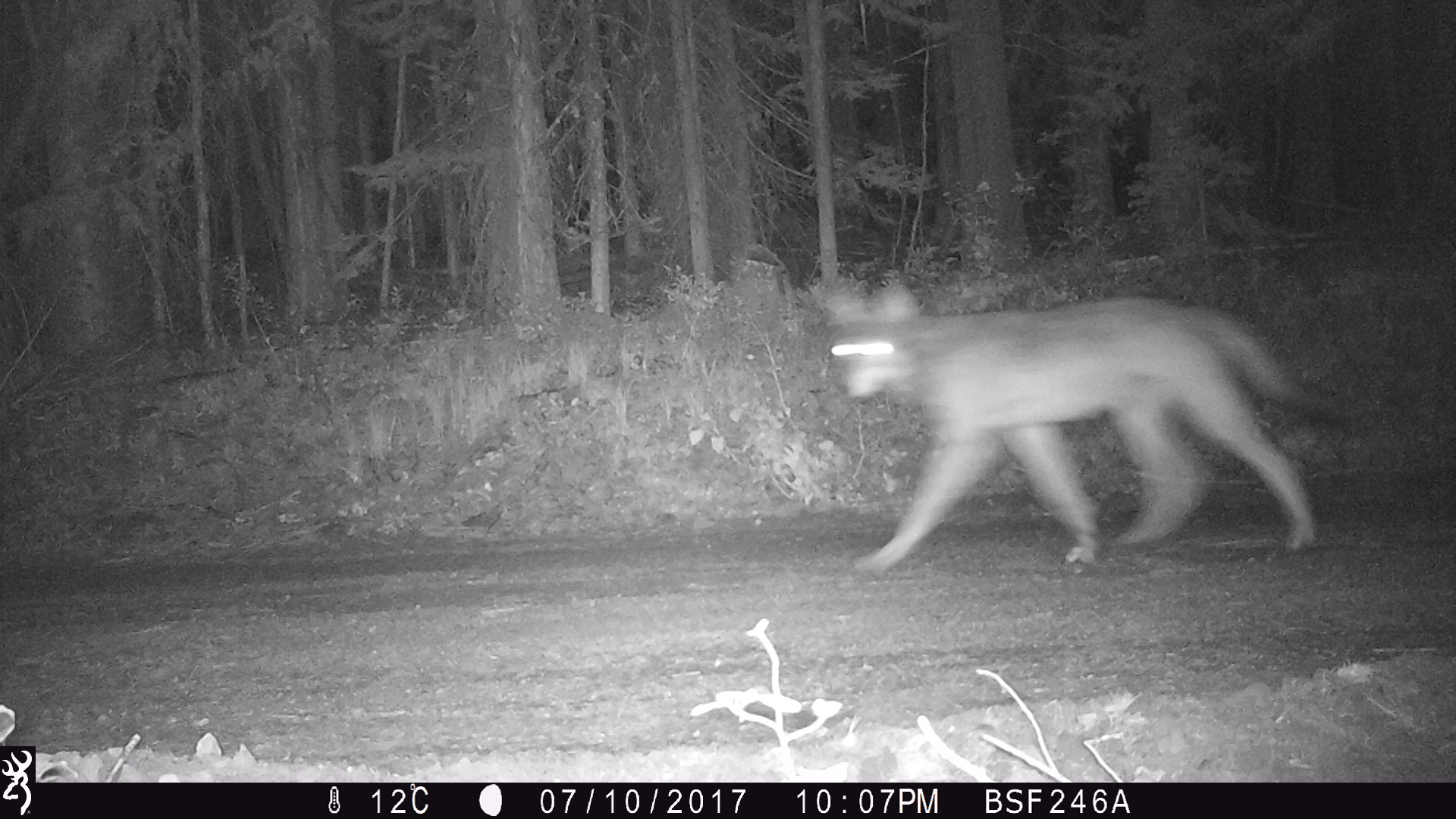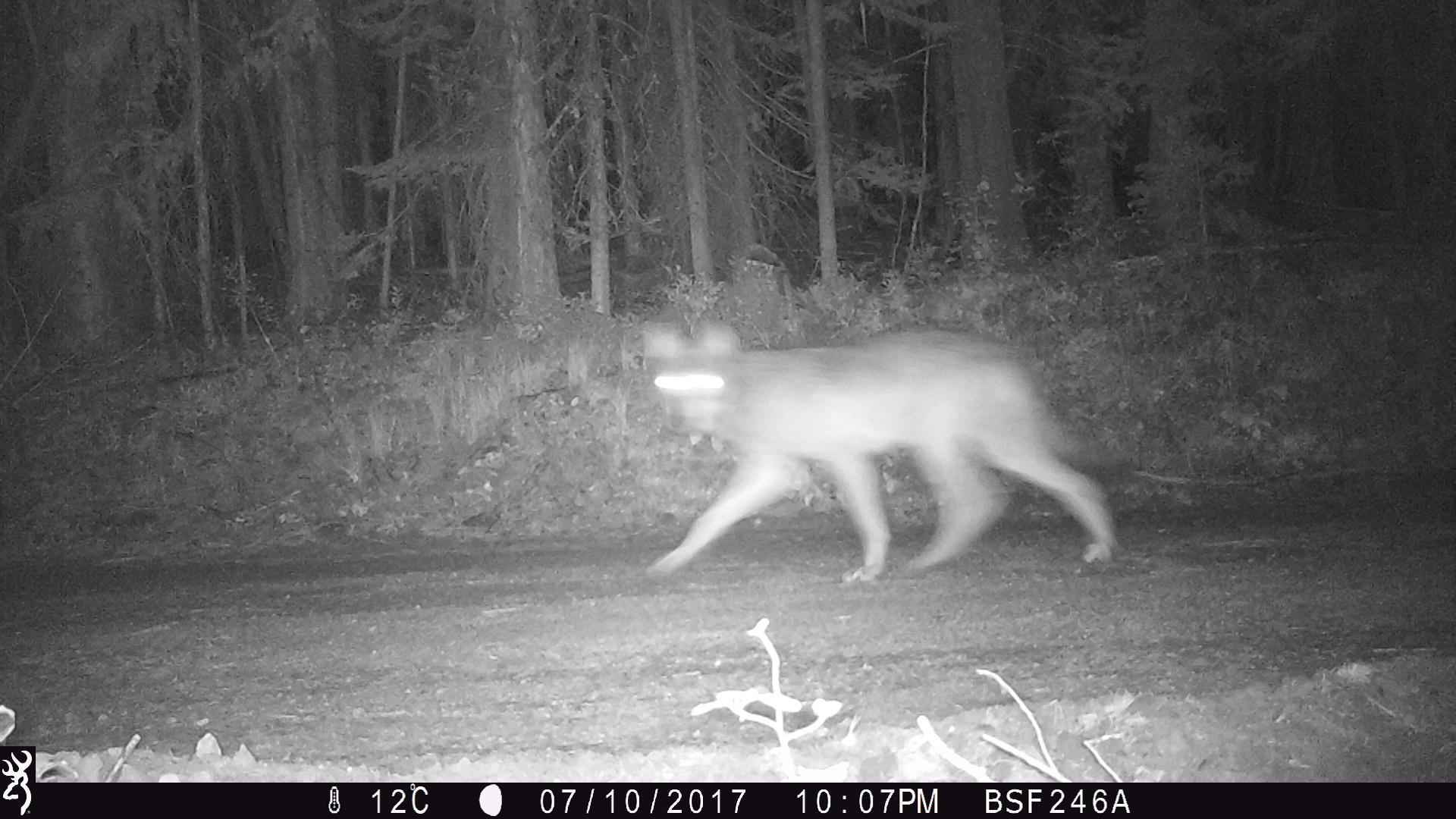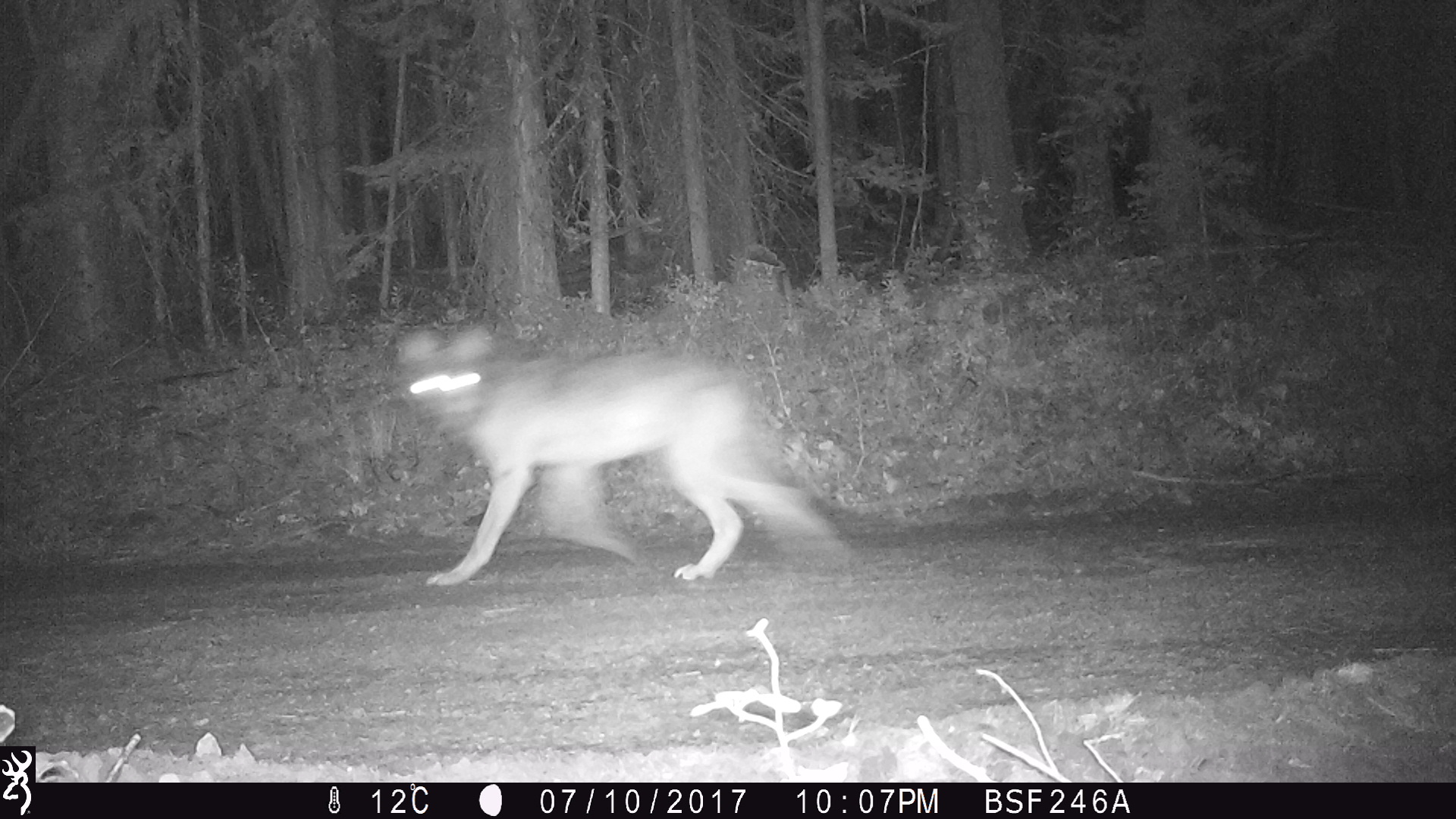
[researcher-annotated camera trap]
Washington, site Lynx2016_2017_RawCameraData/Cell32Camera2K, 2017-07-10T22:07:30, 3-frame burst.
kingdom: Animalia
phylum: Chordata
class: Mammalia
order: Carnivora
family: Canidae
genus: Canis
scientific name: Canis lupus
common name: gray wolf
Canis lupus (gray wolf). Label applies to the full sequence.